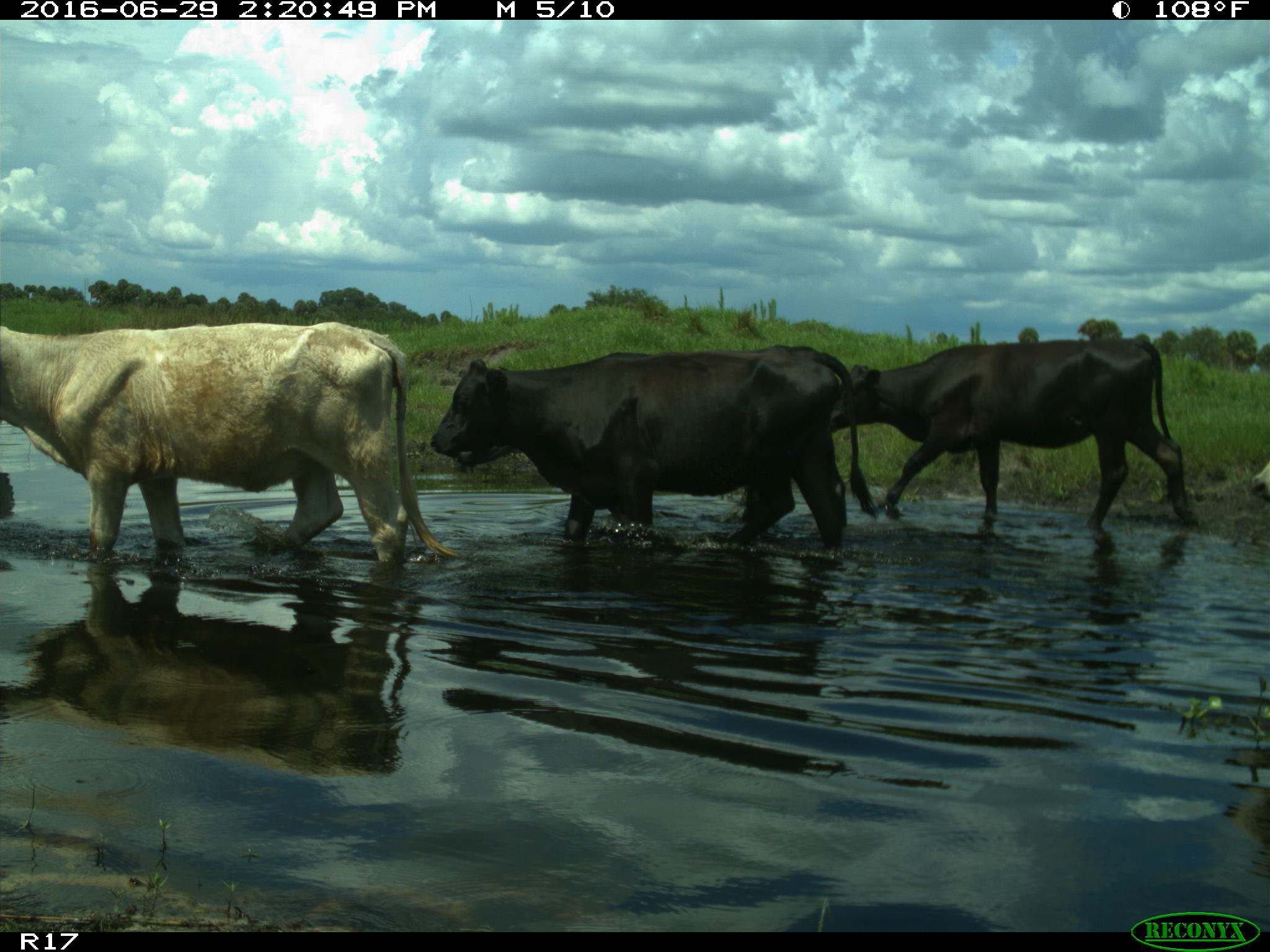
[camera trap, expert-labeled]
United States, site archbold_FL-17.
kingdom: Animalia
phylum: Chordata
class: Mammalia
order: Artiodactyla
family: Bovidae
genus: Bos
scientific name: Bos taurus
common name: domestic cow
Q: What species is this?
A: Bos taurus (domestic cow).